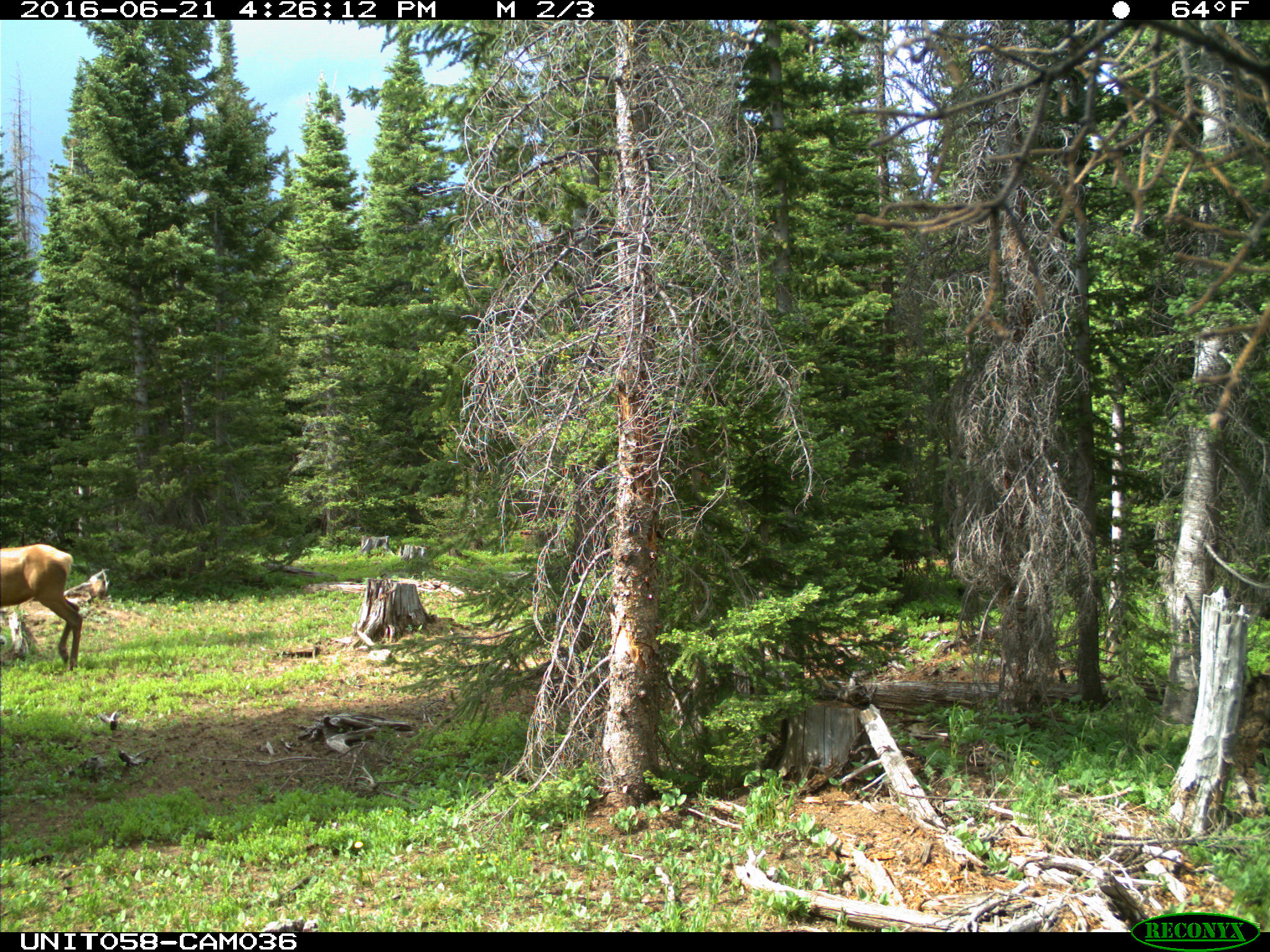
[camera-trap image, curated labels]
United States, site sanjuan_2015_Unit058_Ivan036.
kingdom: Animalia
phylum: Chordata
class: Mammalia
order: Artiodactyla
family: Cervidae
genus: Cervus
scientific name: Cervus elaphus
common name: red deer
Cervus elaphus (red deer).